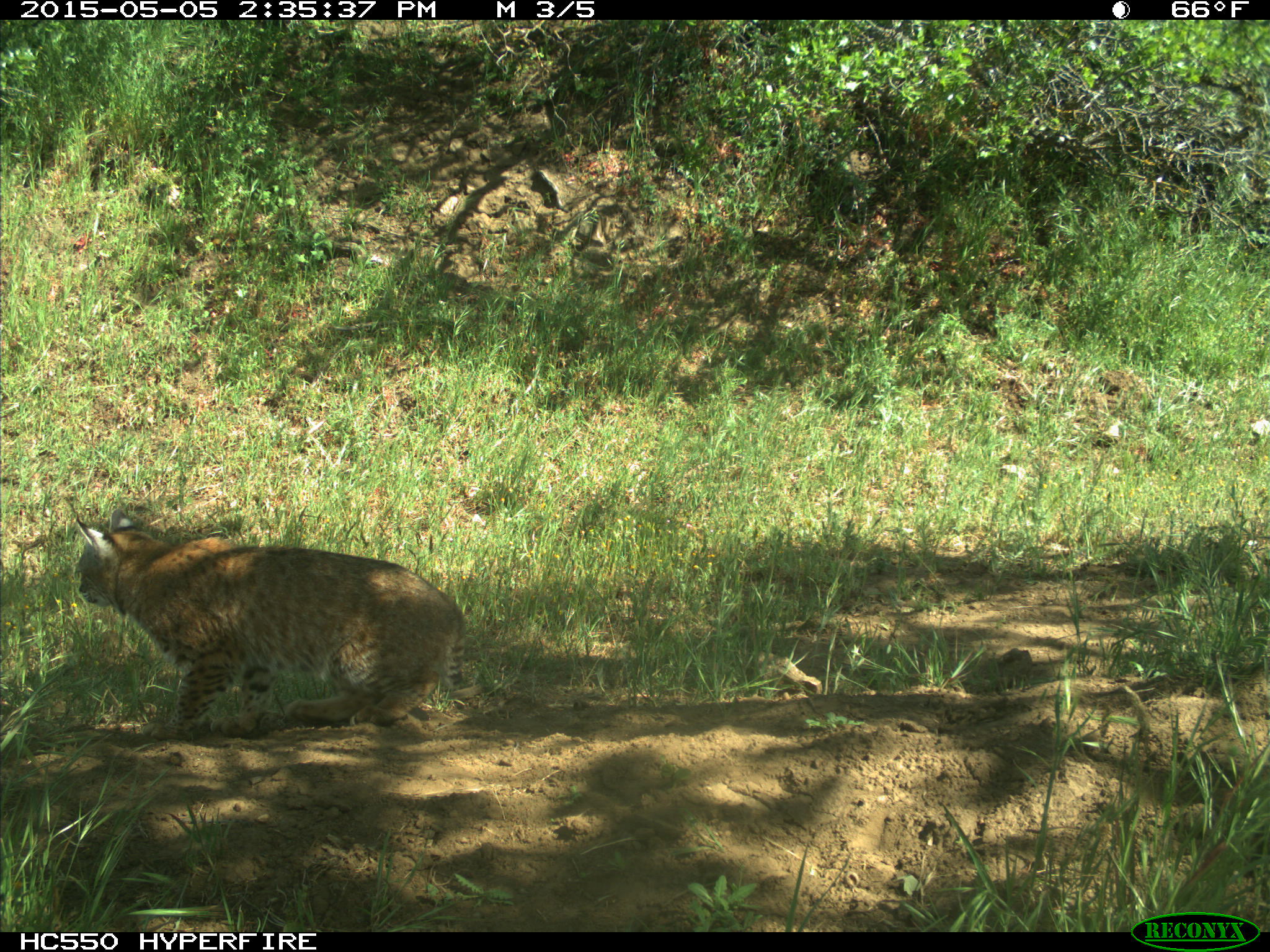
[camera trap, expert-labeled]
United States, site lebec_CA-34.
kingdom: Animalia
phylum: Chordata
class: Mammalia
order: Carnivora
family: Felidae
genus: Lynx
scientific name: Lynx rufus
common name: bobcat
Lynx rufus (bobcat).